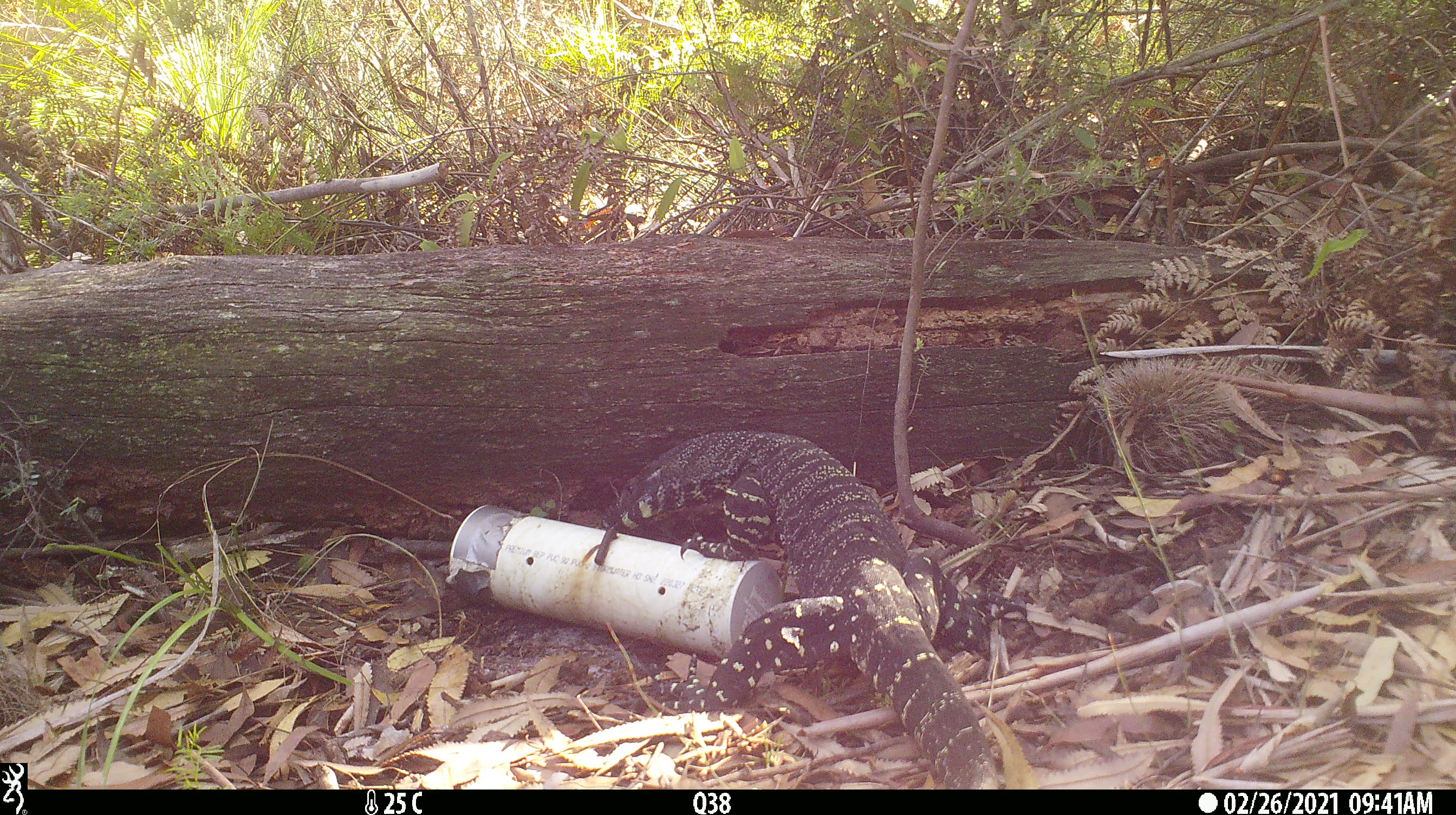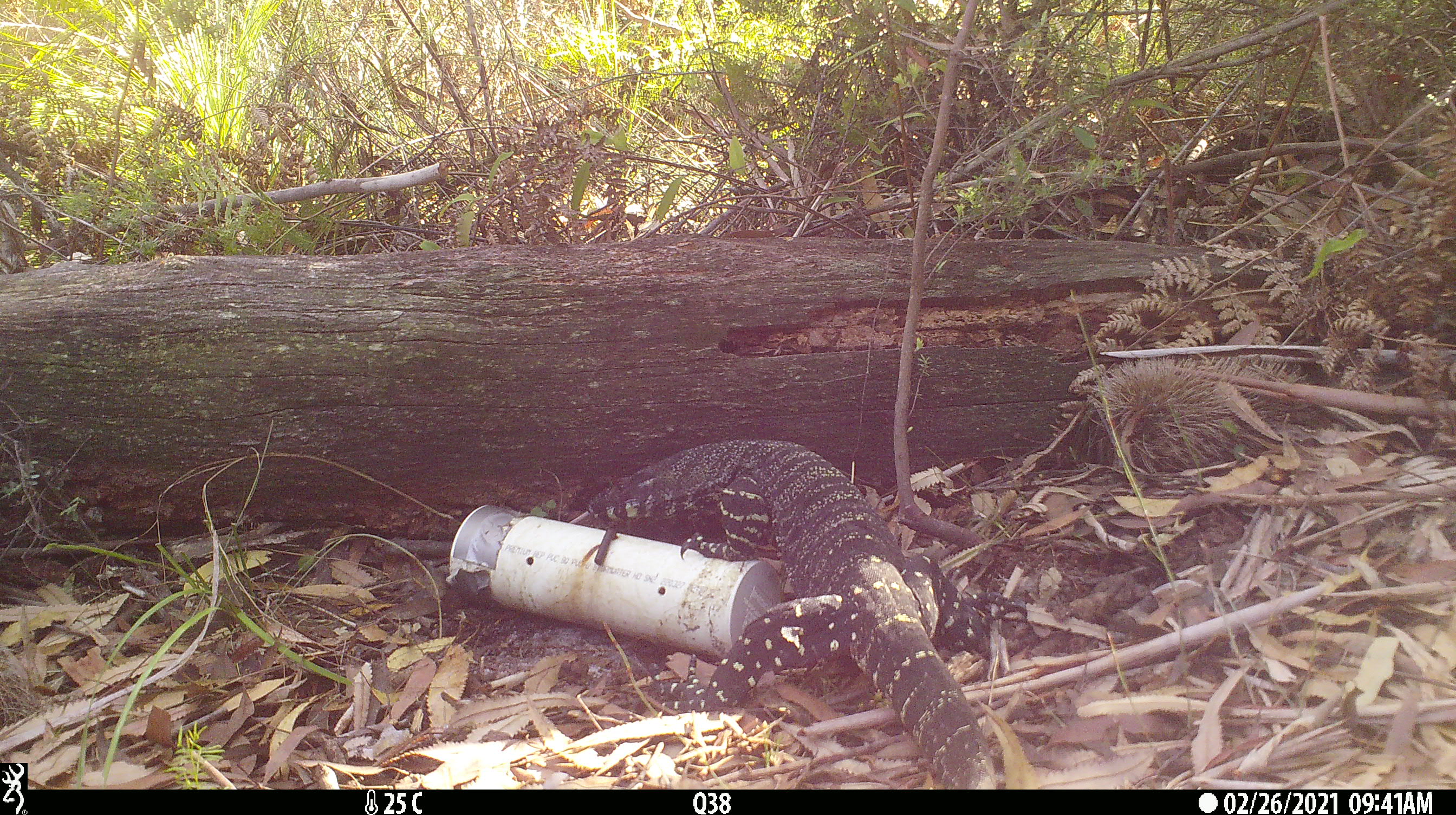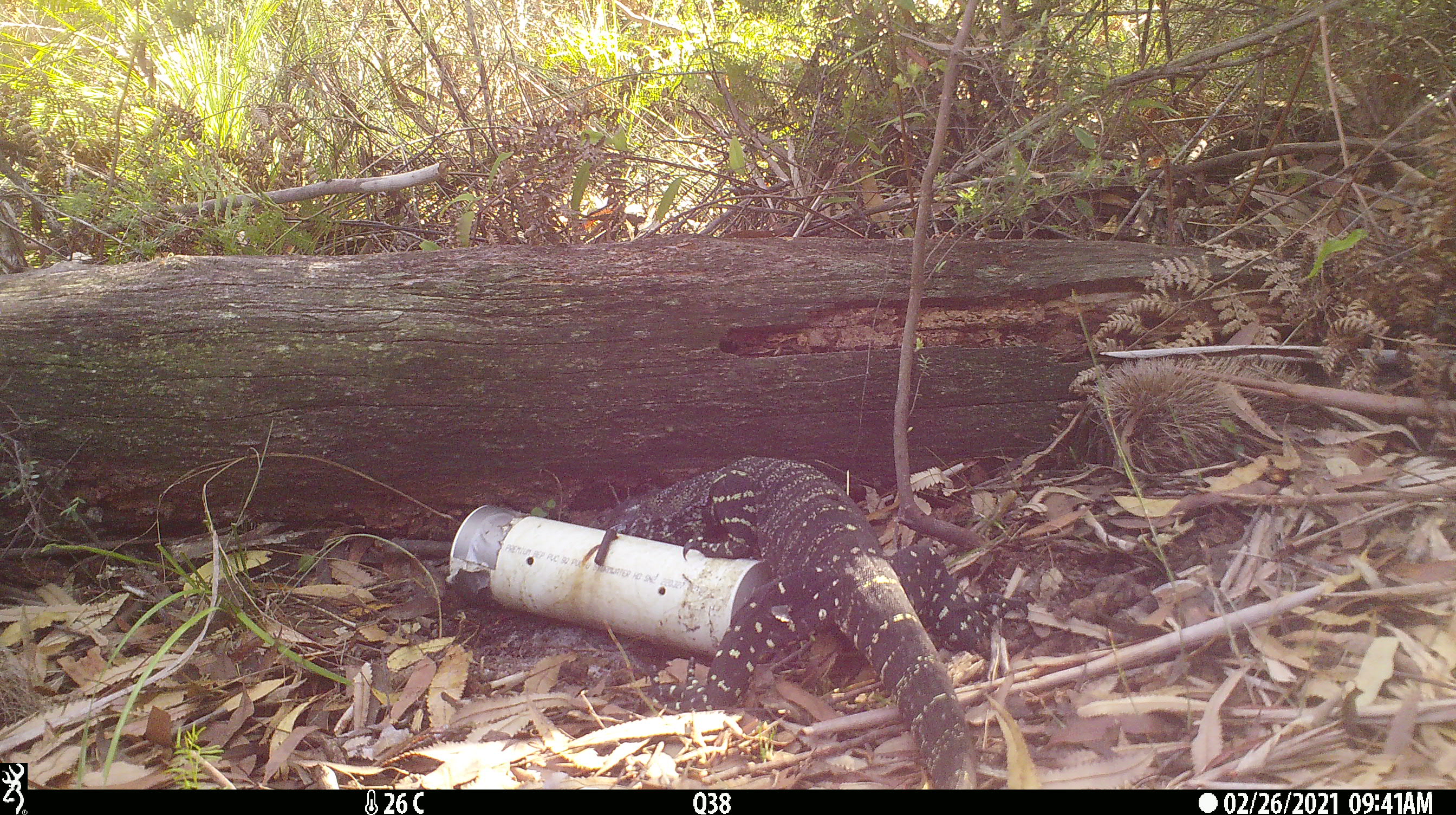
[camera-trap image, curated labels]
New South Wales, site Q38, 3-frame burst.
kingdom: Animalia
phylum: Chordata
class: Reptilia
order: Squamata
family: Varanidae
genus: Varanus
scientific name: Varanus varius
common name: lace monitor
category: goanna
Goanna (lace monitor) (Varanus varius).